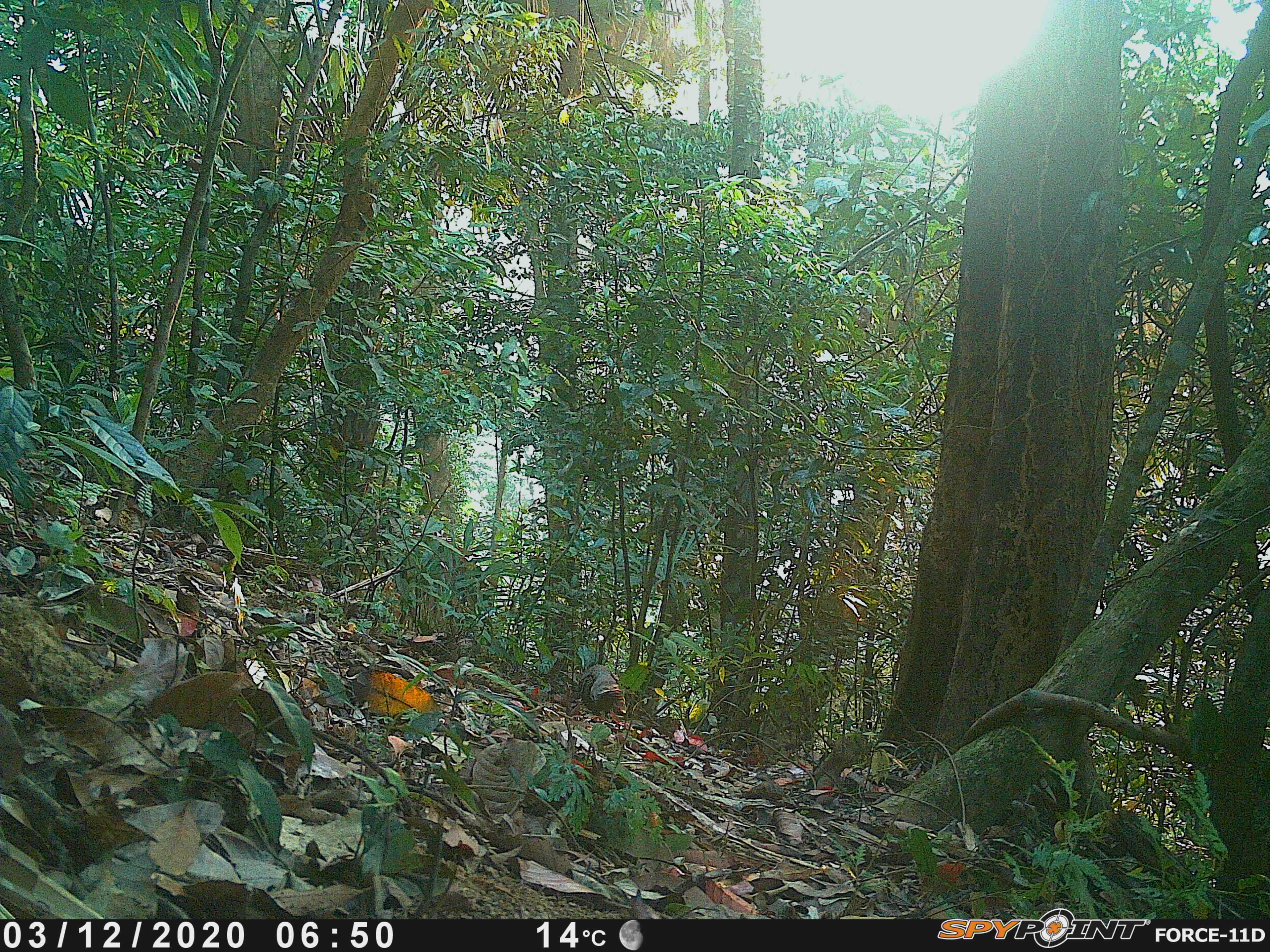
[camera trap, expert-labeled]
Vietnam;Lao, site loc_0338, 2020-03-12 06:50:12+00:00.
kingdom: Animalia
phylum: Chordata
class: Aves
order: Galliformes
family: Phasianidae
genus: Polyplectron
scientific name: Polyplectron bicalcaratum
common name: gray peacock-pheasant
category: grey peacock pheasant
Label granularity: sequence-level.